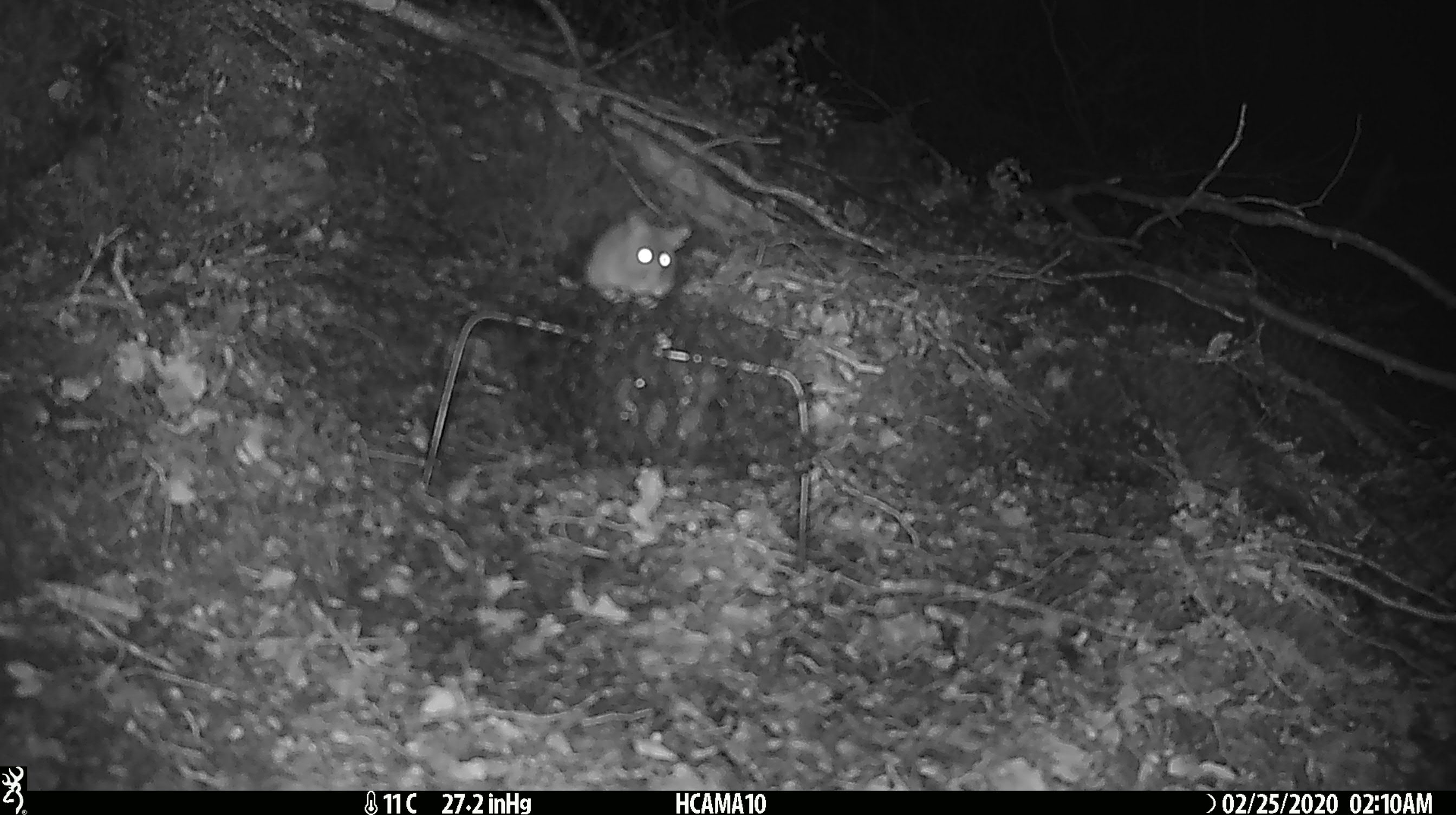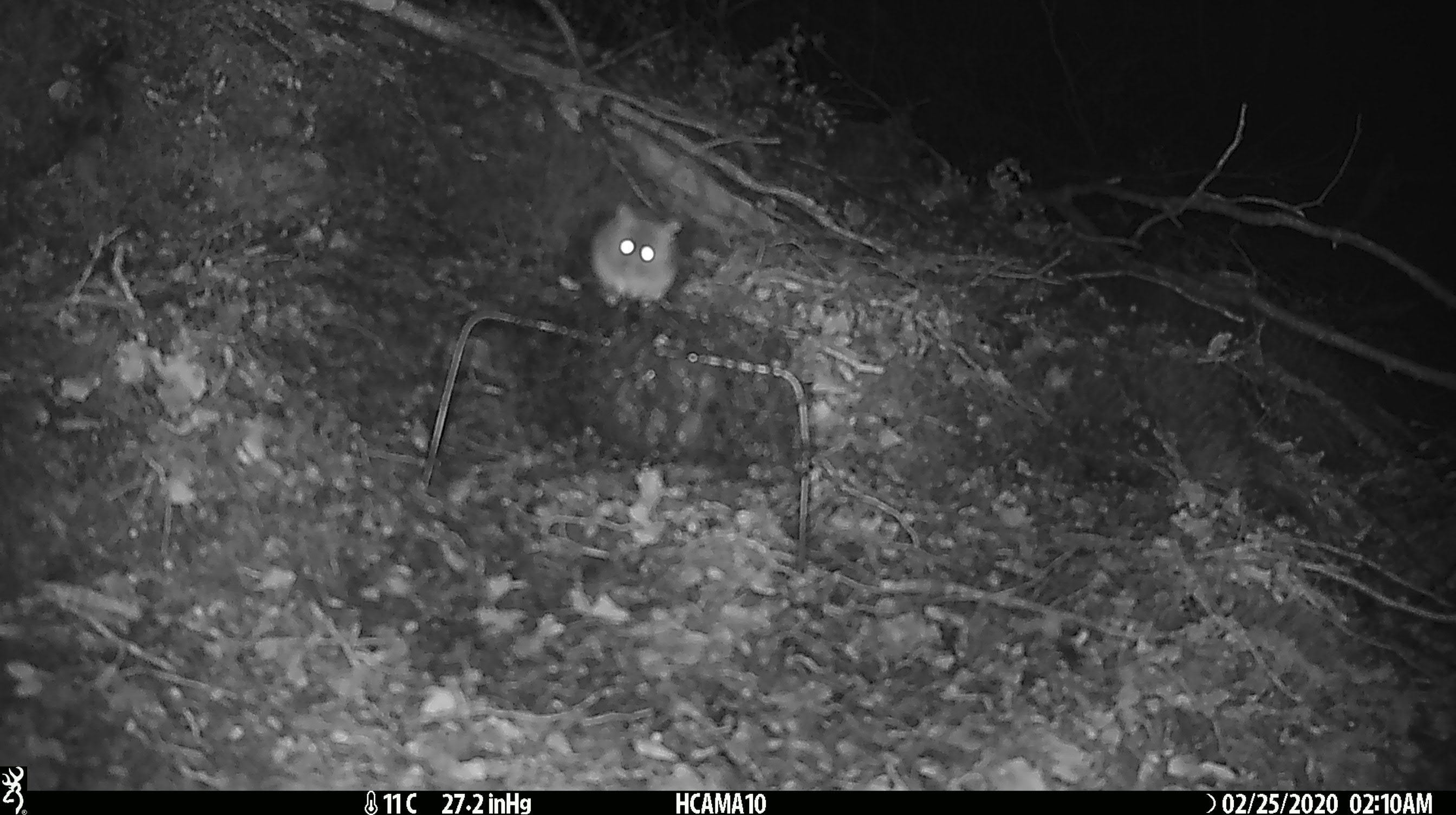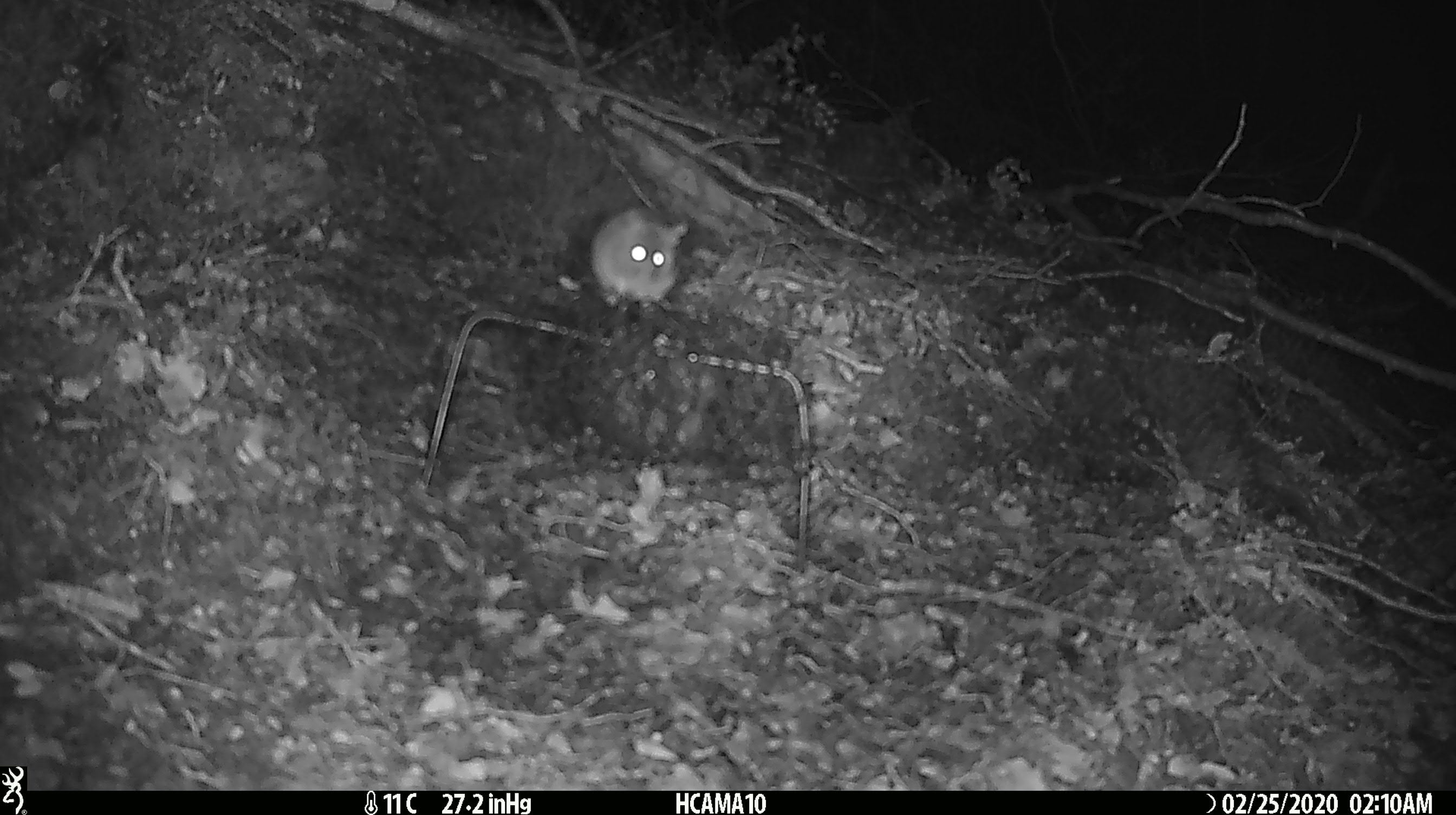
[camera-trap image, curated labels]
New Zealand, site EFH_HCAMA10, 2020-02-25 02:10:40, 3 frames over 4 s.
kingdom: Animalia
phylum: Chordata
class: Mammalia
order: Rodentia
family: Muridae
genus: Mus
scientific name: Mus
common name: mouse